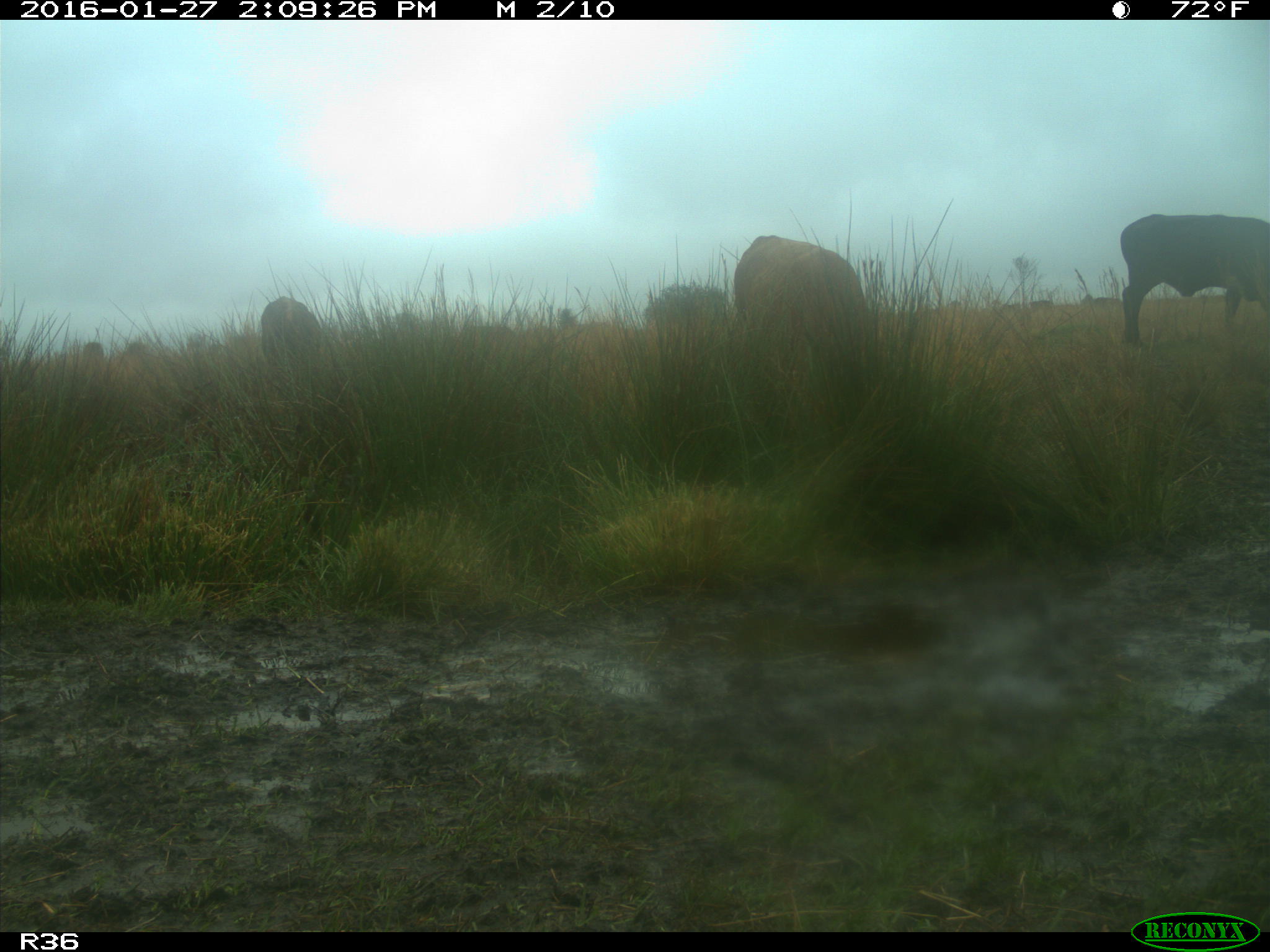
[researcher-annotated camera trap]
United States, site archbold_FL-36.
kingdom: Animalia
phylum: Chordata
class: Mammalia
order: Artiodactyla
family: Bovidae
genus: Bos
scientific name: Bos taurus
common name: domestic cow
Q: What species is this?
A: Bos taurus (domestic cow).